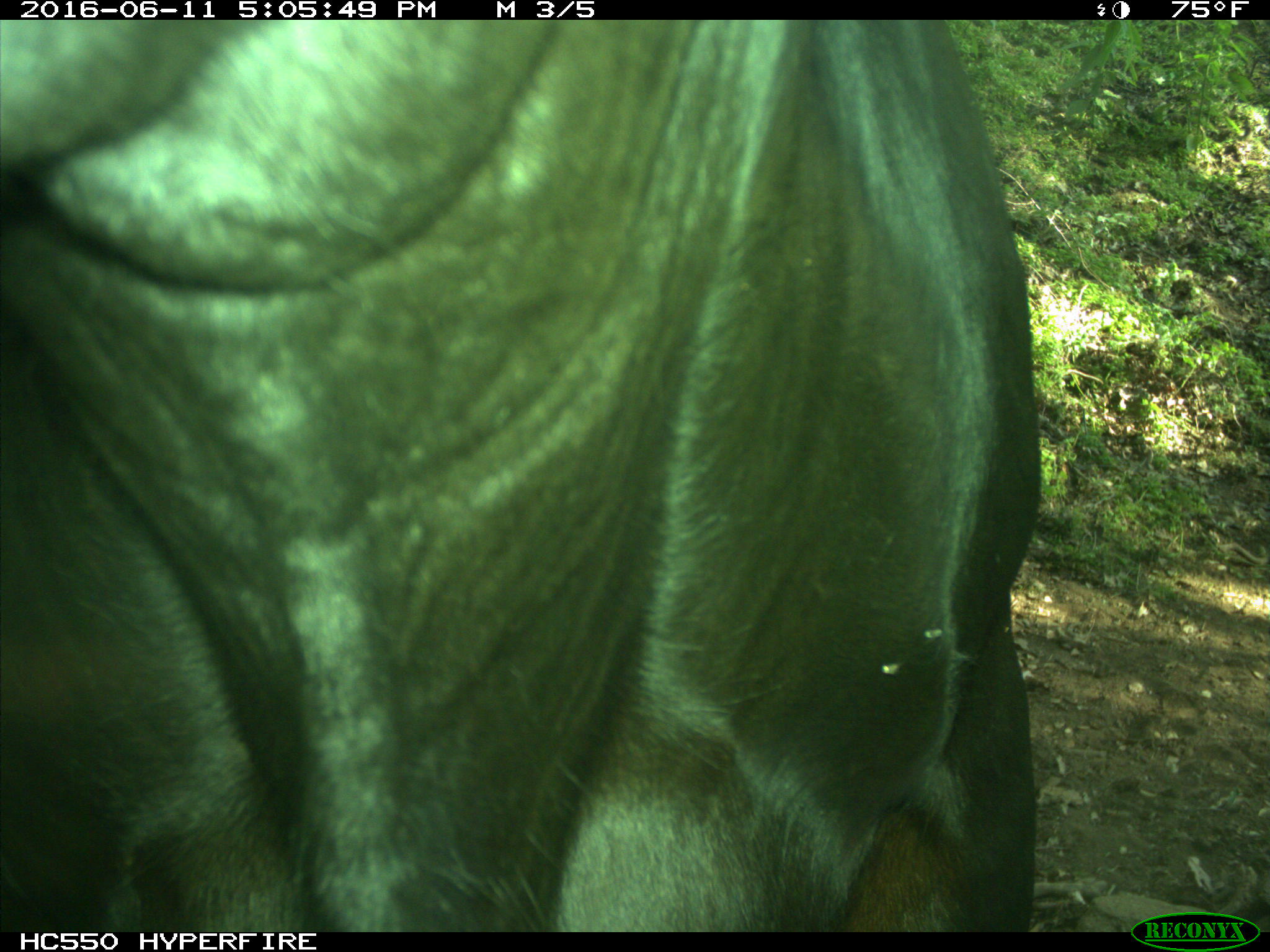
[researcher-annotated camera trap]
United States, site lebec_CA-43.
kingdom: Animalia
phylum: Chordata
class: Mammalia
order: Artiodactyla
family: Bovidae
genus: Bos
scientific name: Bos taurus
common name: domestic cow